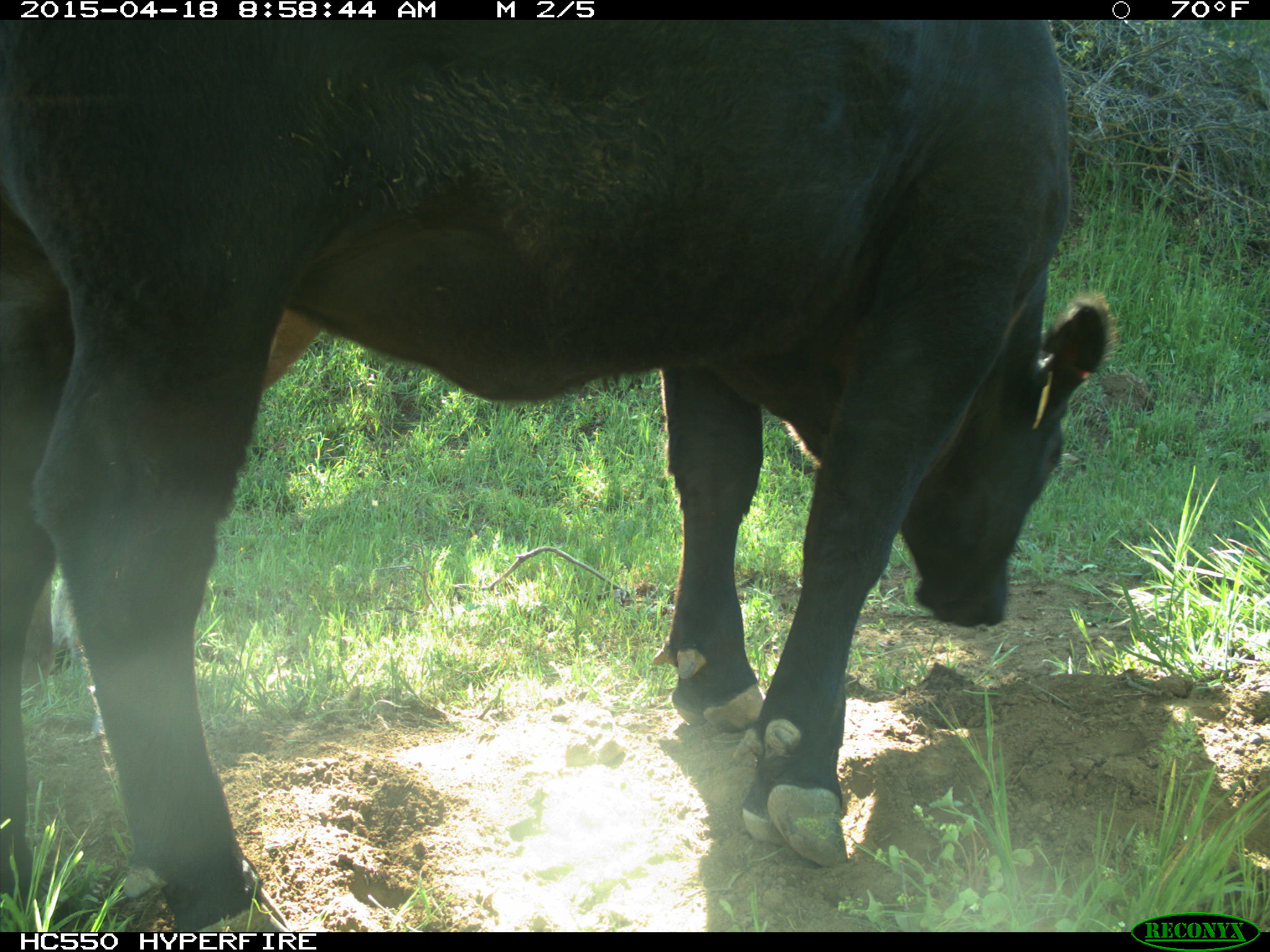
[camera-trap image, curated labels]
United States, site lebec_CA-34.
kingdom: Animalia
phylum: Chordata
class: Mammalia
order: Artiodactyla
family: Bovidae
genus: Bos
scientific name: Bos taurus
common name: domestic cow